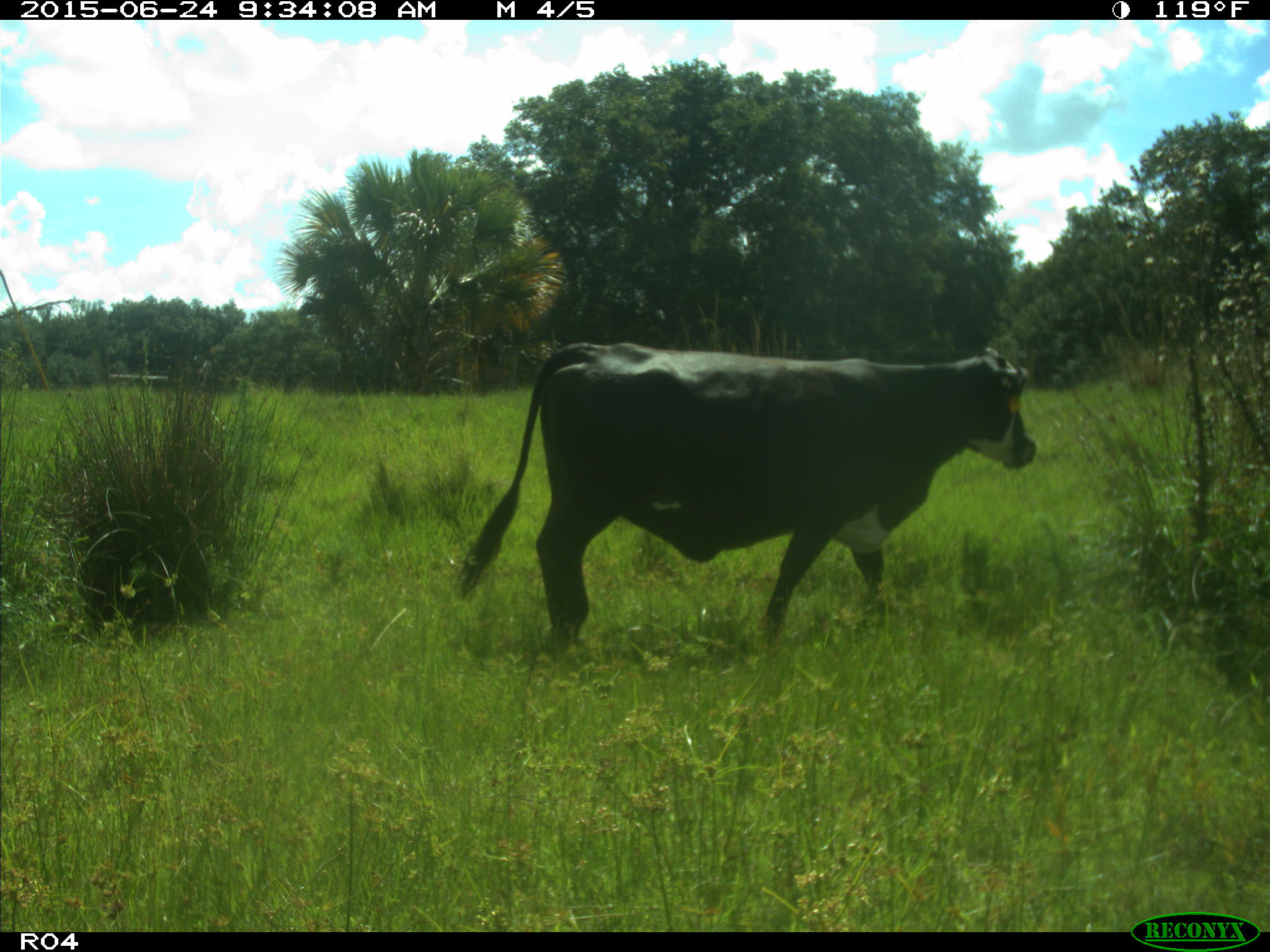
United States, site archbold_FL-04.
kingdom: Animalia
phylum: Chordata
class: Mammalia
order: Artiodactyla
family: Bovidae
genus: Bos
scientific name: Bos taurus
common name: domestic cow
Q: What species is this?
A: Bos taurus (domestic cow).